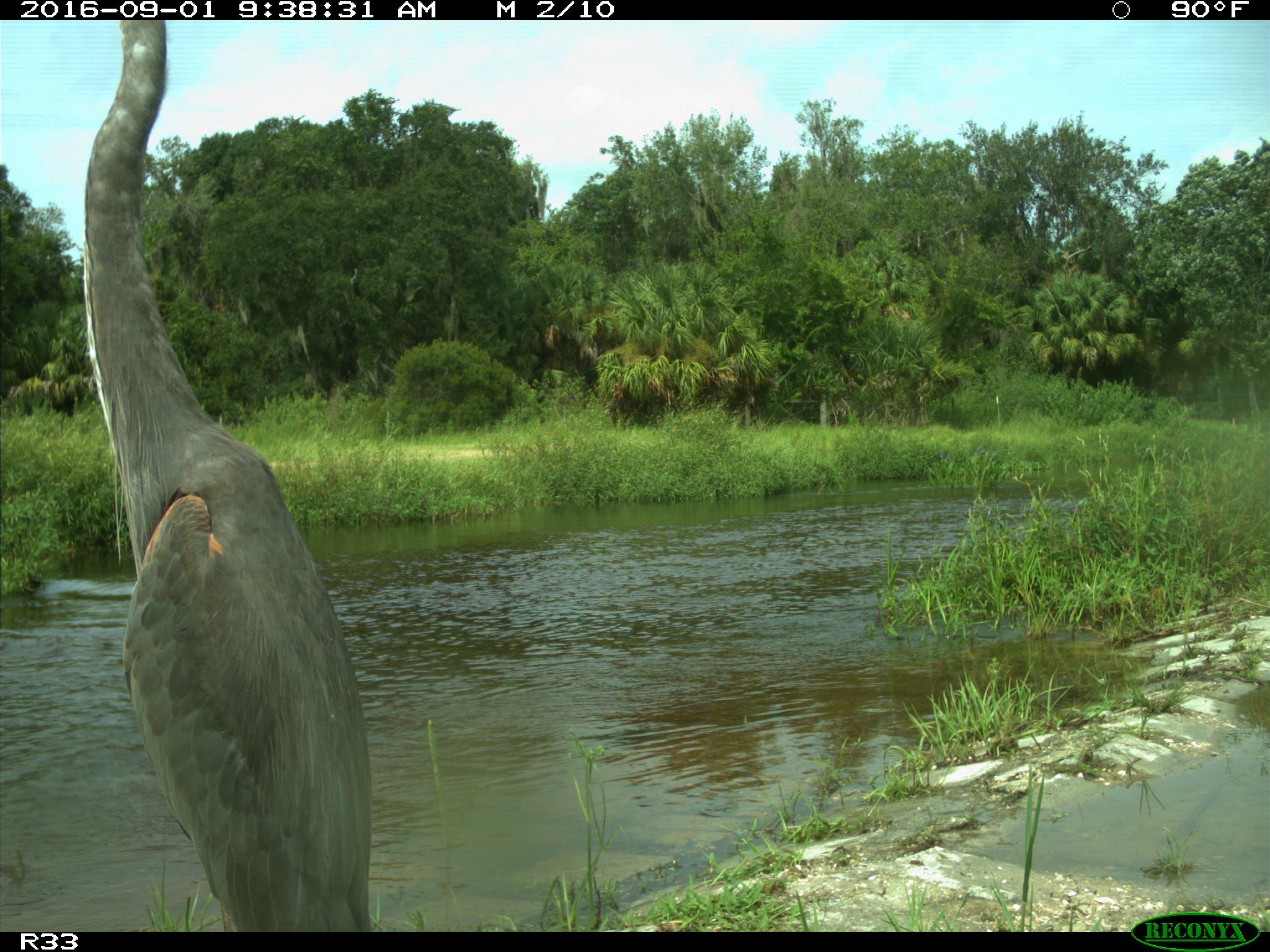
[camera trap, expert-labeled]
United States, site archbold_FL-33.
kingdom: Animalia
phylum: Chordata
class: Aves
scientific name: Aves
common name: birds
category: unidentified bird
Unidentified bird (birds) (Aves).